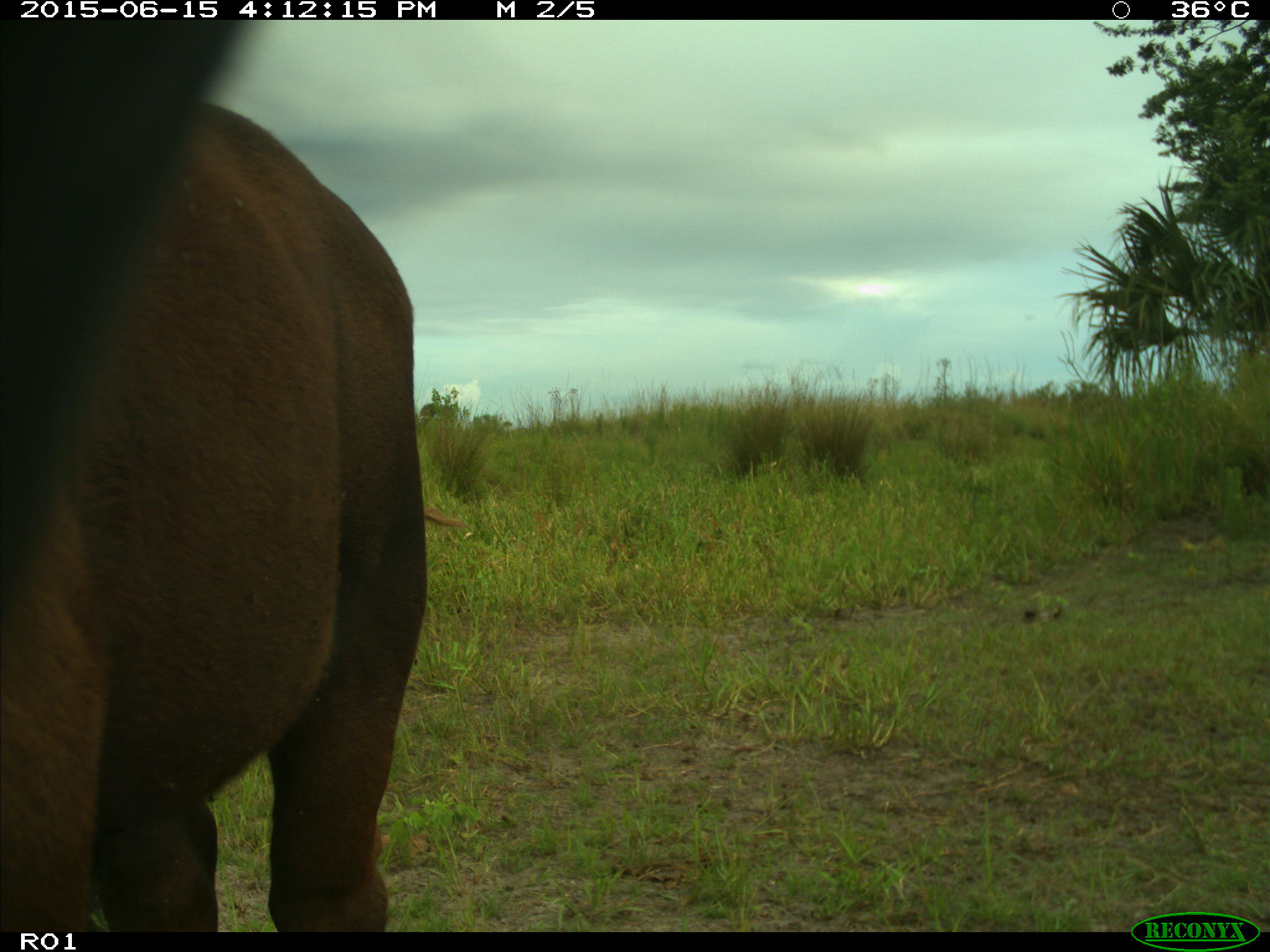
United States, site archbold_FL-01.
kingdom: Animalia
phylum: Chordata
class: Mammalia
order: Artiodactyla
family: Bovidae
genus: Bos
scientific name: Bos taurus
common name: domestic cow